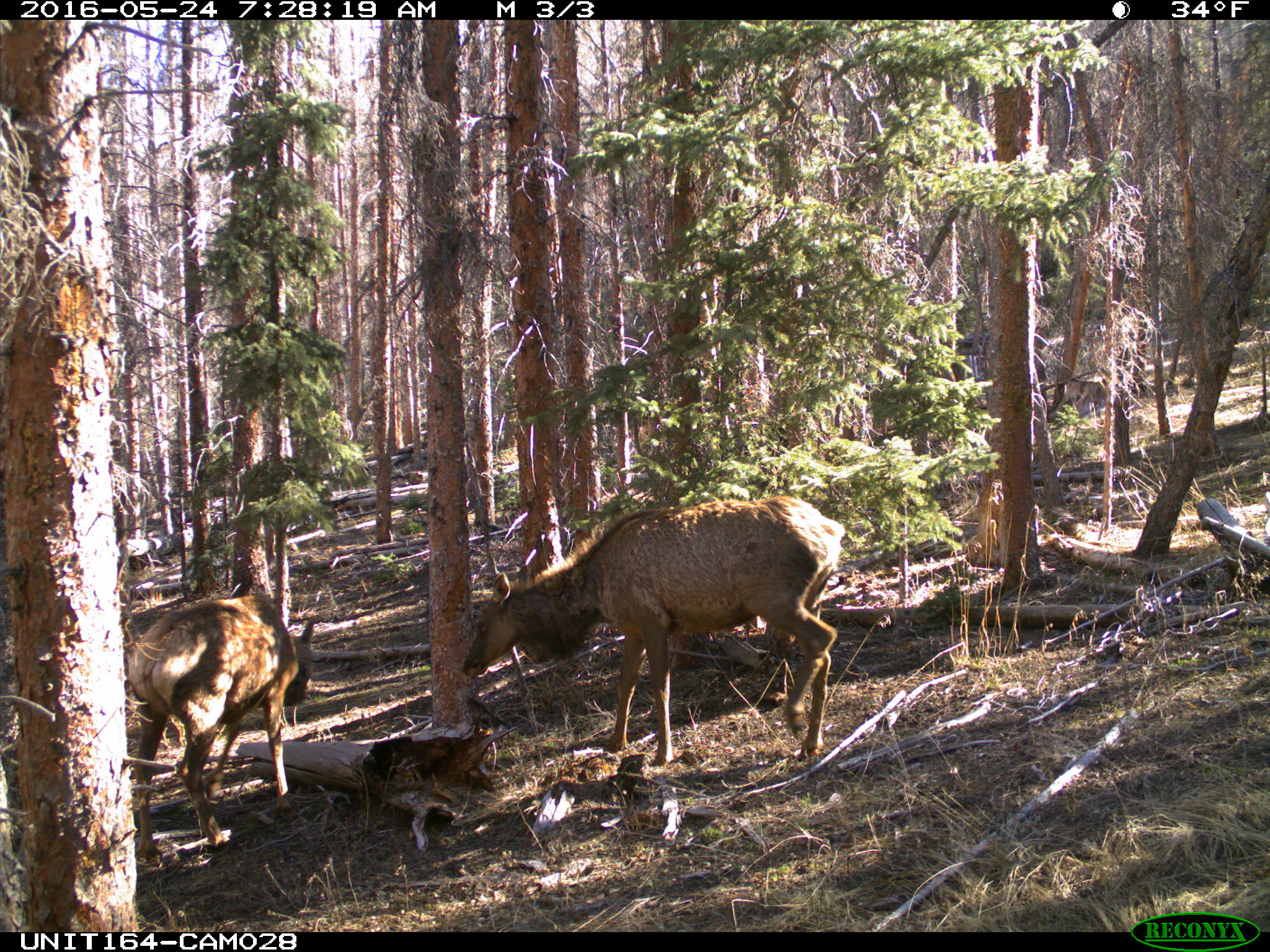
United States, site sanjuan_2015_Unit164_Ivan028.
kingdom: Animalia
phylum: Chordata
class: Mammalia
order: Artiodactyla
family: Cervidae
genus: Cervus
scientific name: Cervus elaphus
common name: red deer